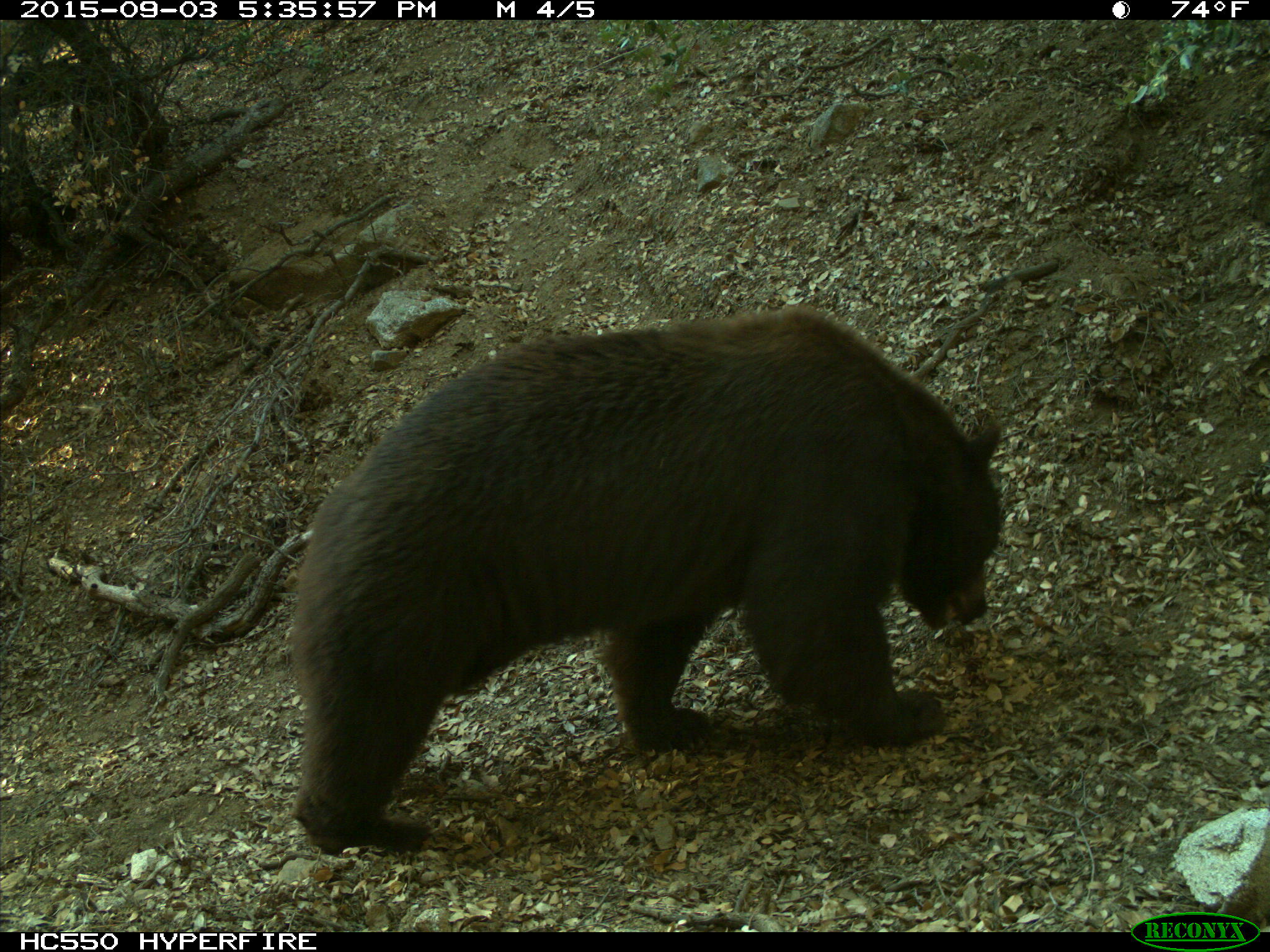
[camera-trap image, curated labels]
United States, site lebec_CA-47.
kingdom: Animalia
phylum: Chordata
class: Mammalia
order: Carnivora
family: Ursidae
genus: Ursus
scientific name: Ursus americanus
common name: american black bear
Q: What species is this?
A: Ursus americanus (american black bear).